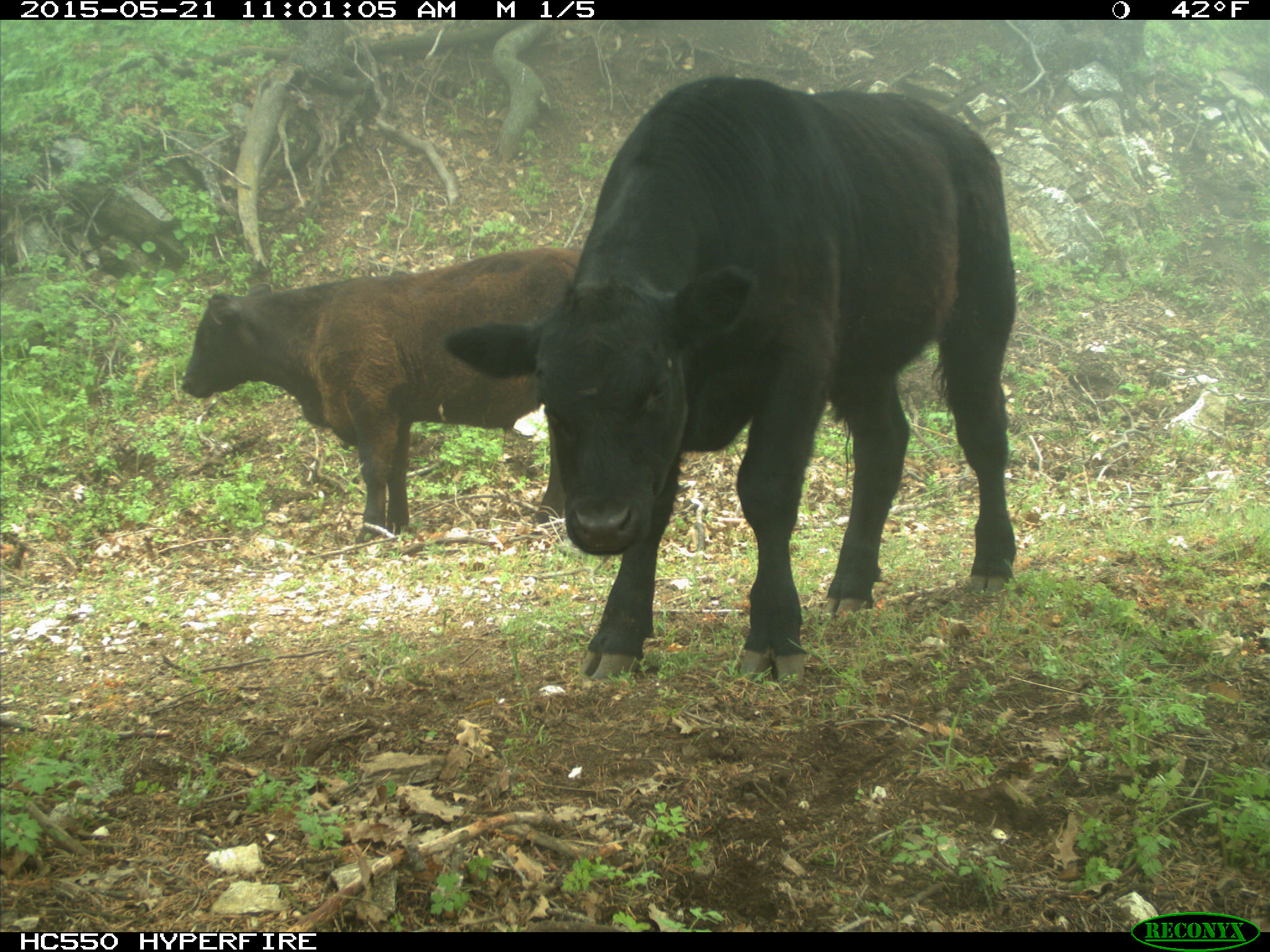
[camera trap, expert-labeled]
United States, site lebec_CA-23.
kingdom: Animalia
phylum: Chordata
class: Mammalia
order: Artiodactyla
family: Bovidae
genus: Bos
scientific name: Bos taurus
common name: domestic cow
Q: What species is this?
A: Bos taurus (domestic cow).